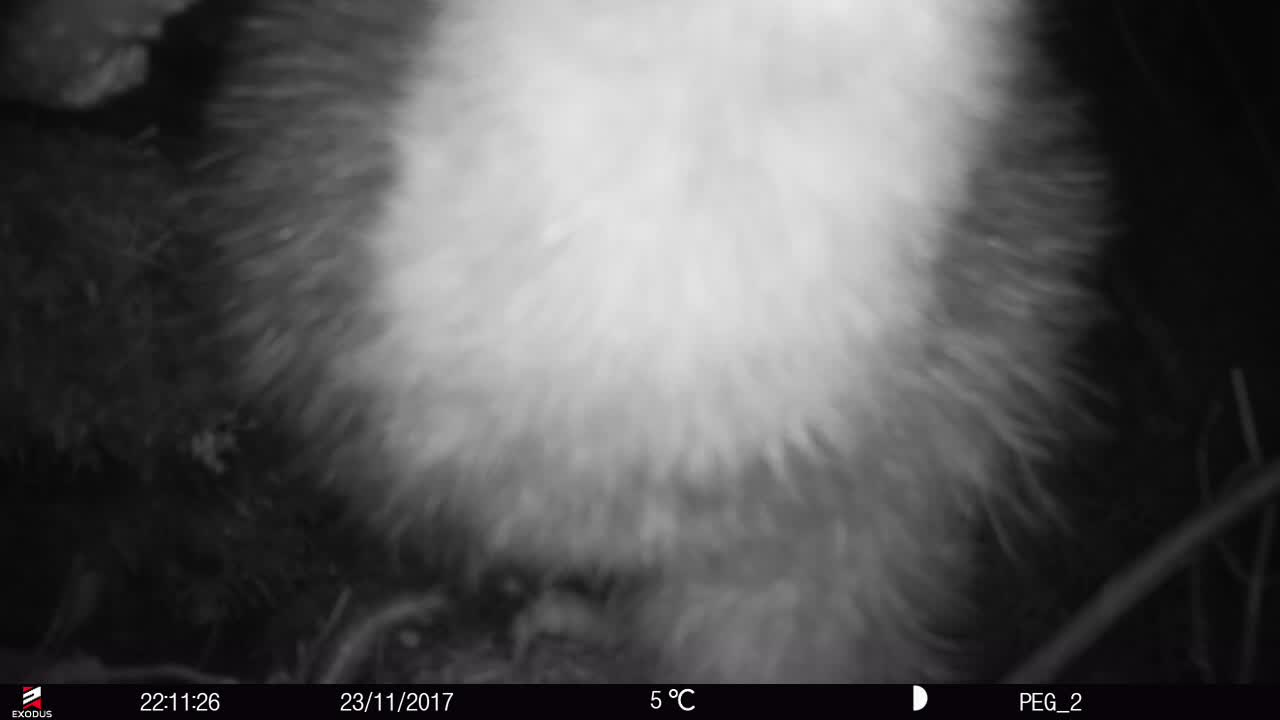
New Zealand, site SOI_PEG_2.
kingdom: Animalia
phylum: Chordata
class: Aves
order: Apterygiformes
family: Apterygidae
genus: Apteryx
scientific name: Apteryx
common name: kiwi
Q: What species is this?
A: Kiwi (Apteryx).